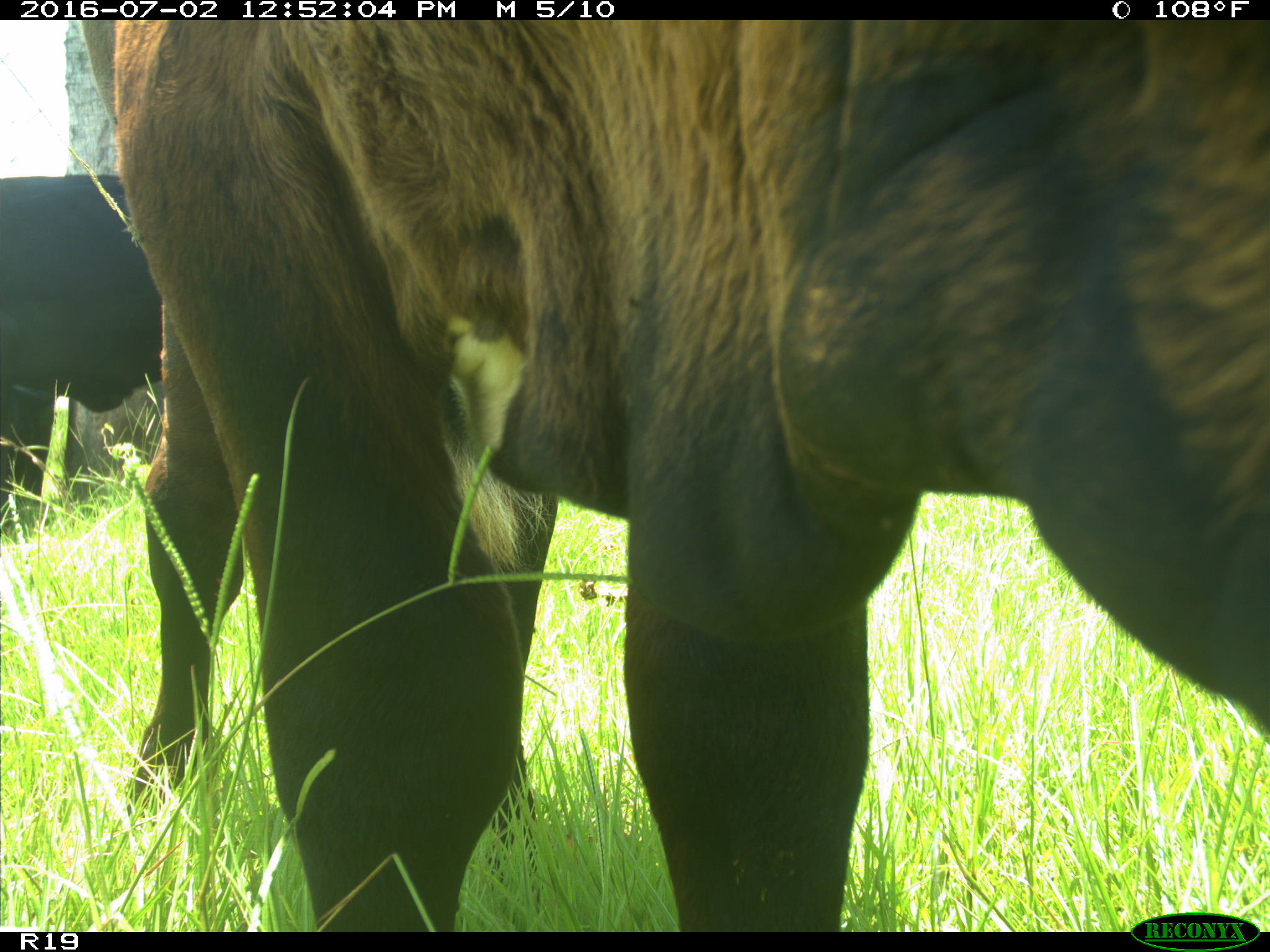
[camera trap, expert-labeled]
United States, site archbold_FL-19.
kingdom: Animalia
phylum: Chordata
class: Mammalia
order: Artiodactyla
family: Bovidae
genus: Bos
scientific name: Bos taurus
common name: domestic cow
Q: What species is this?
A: Bos taurus (domestic cow).